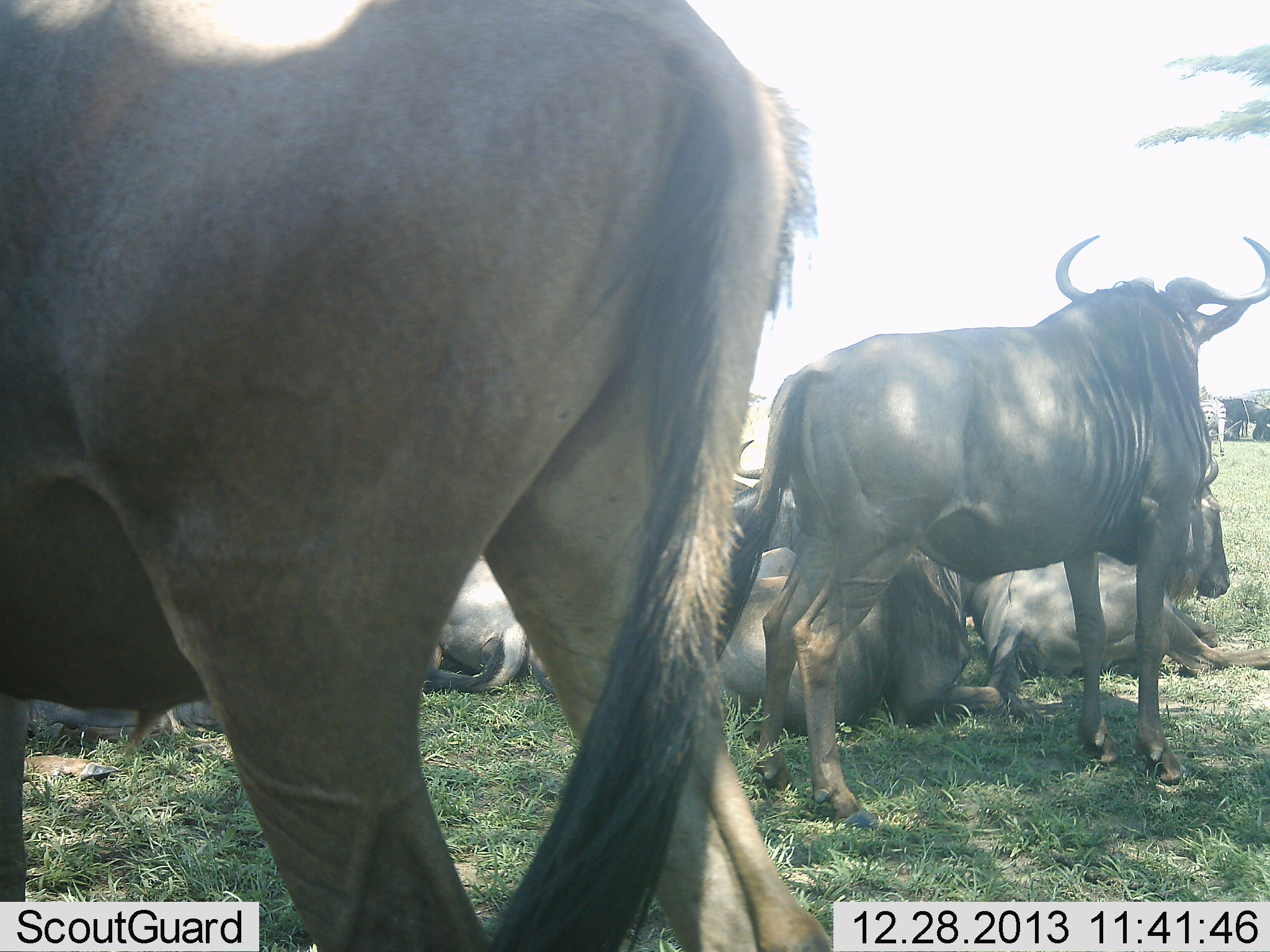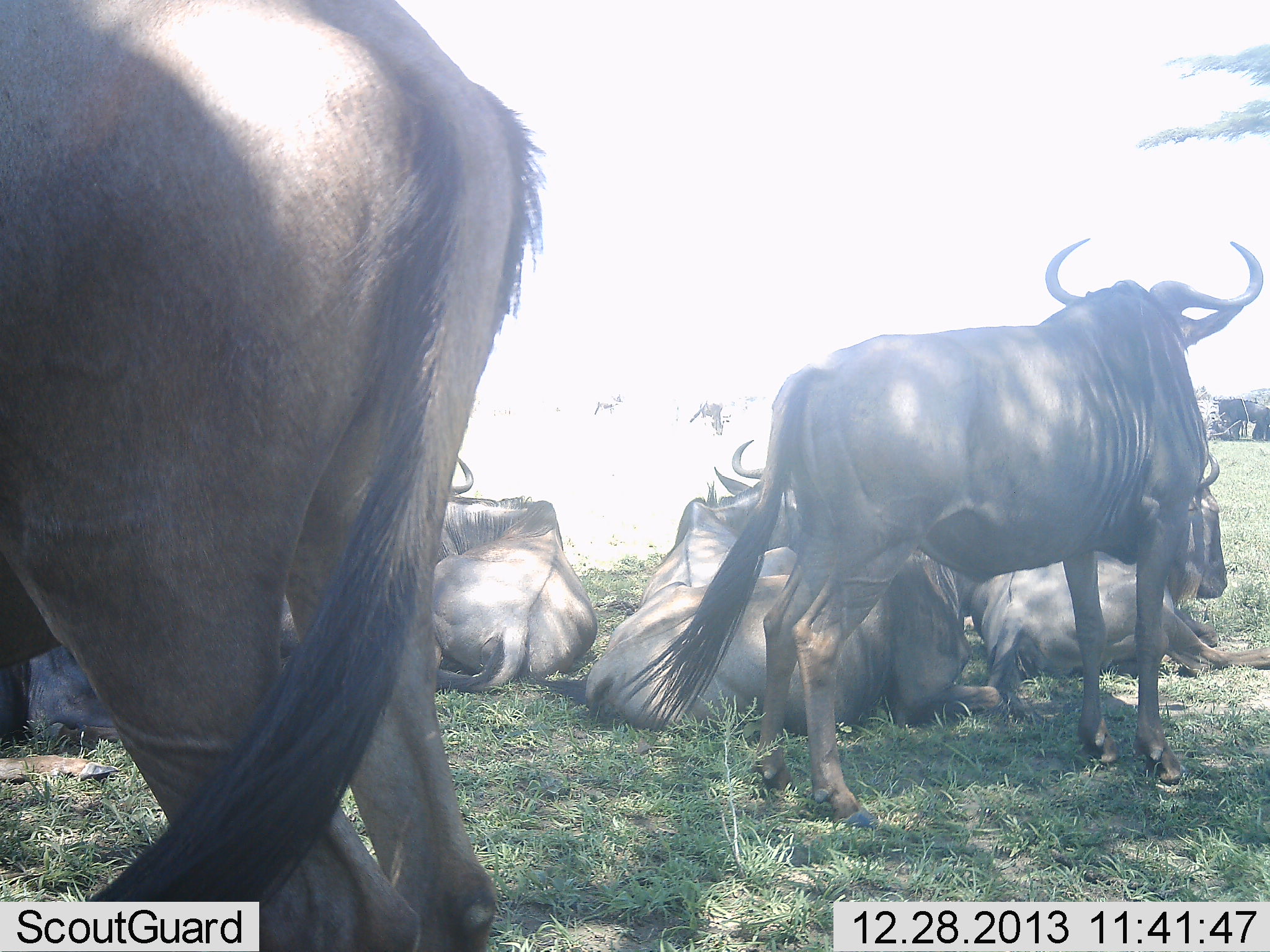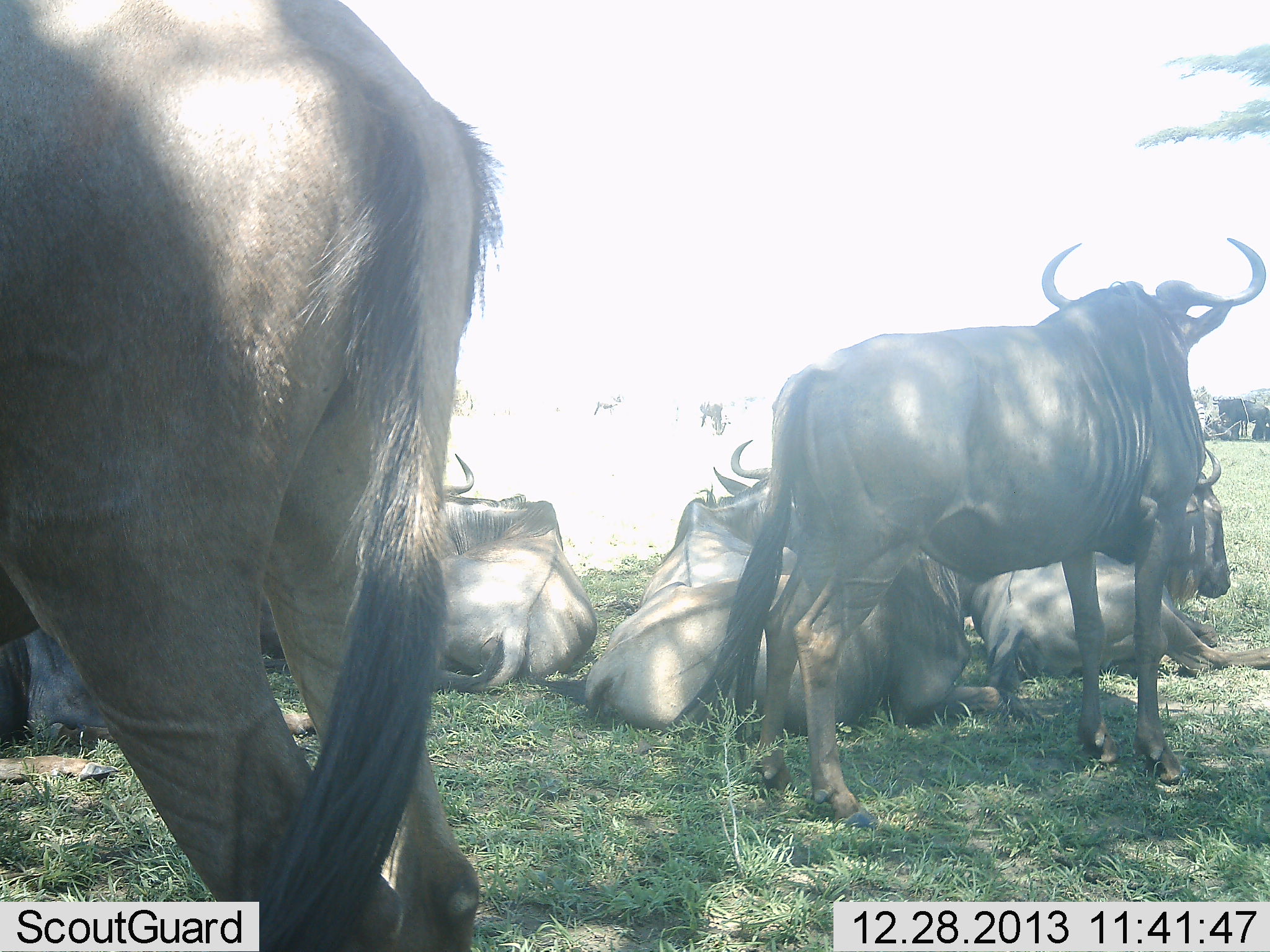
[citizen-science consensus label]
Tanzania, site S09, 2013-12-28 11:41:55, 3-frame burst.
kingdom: Animalia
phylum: Chordata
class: Mammalia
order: Artiodactyla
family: Bovidae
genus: Connochaetes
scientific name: Connochaetes taurinus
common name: blue wildebeest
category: wildebeest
Wildebeest (blue wildebeest) (Connochaetes taurinus), count 6. Behavior (volunteer vote fractions): standing 60%, resting 90%, moving 50%, interacting 0%. Young present (vote fraction): 0%. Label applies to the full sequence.